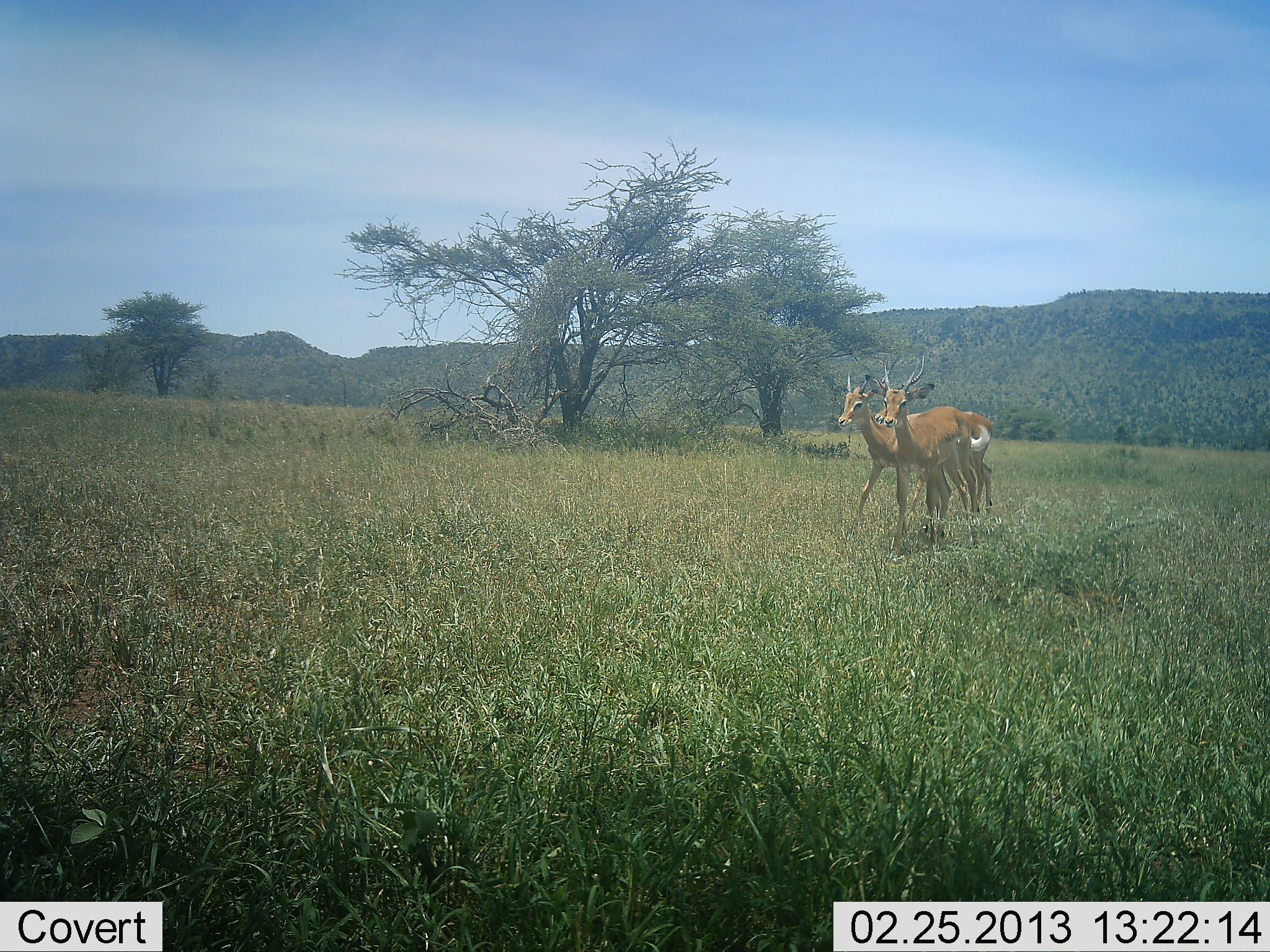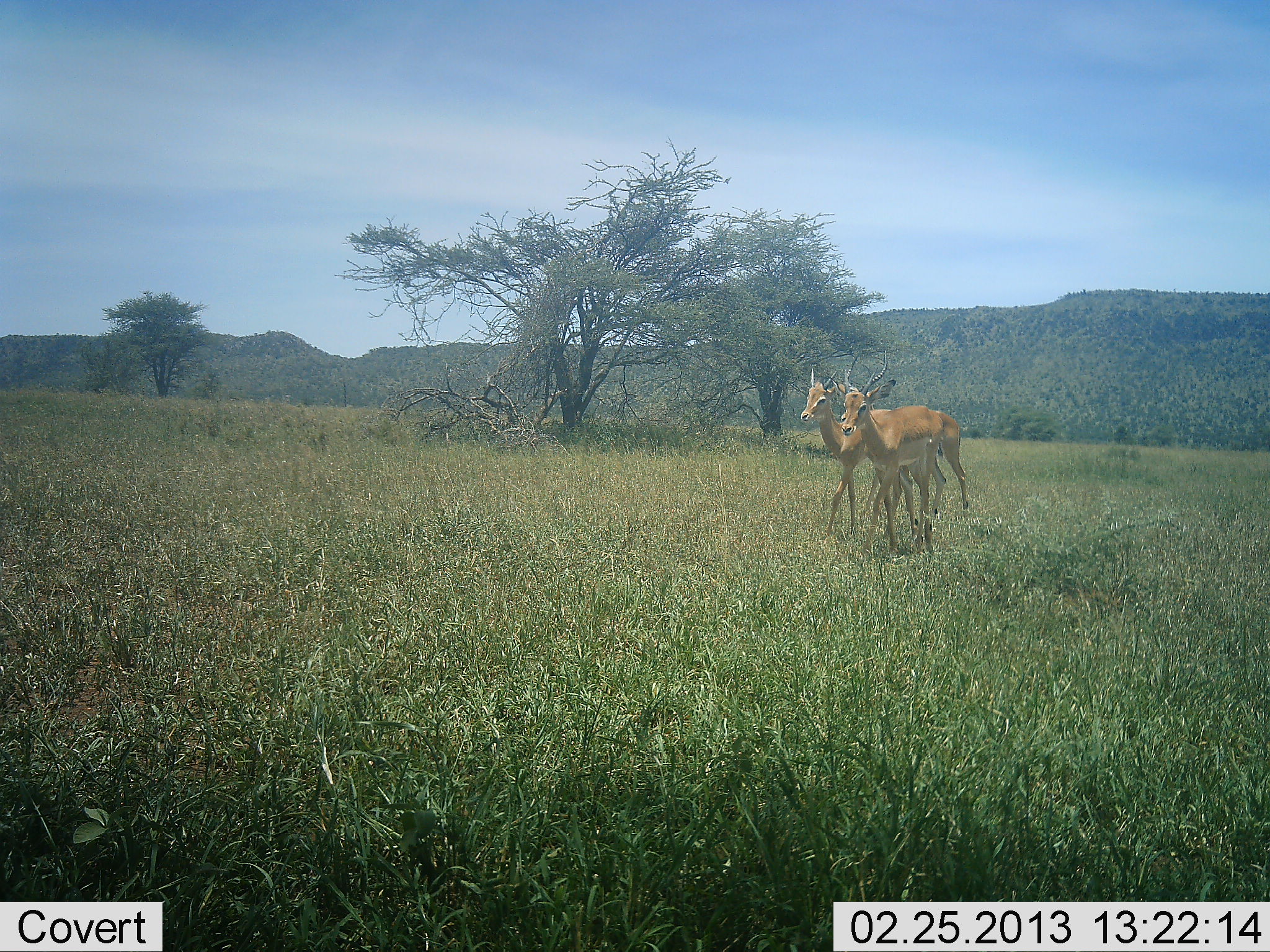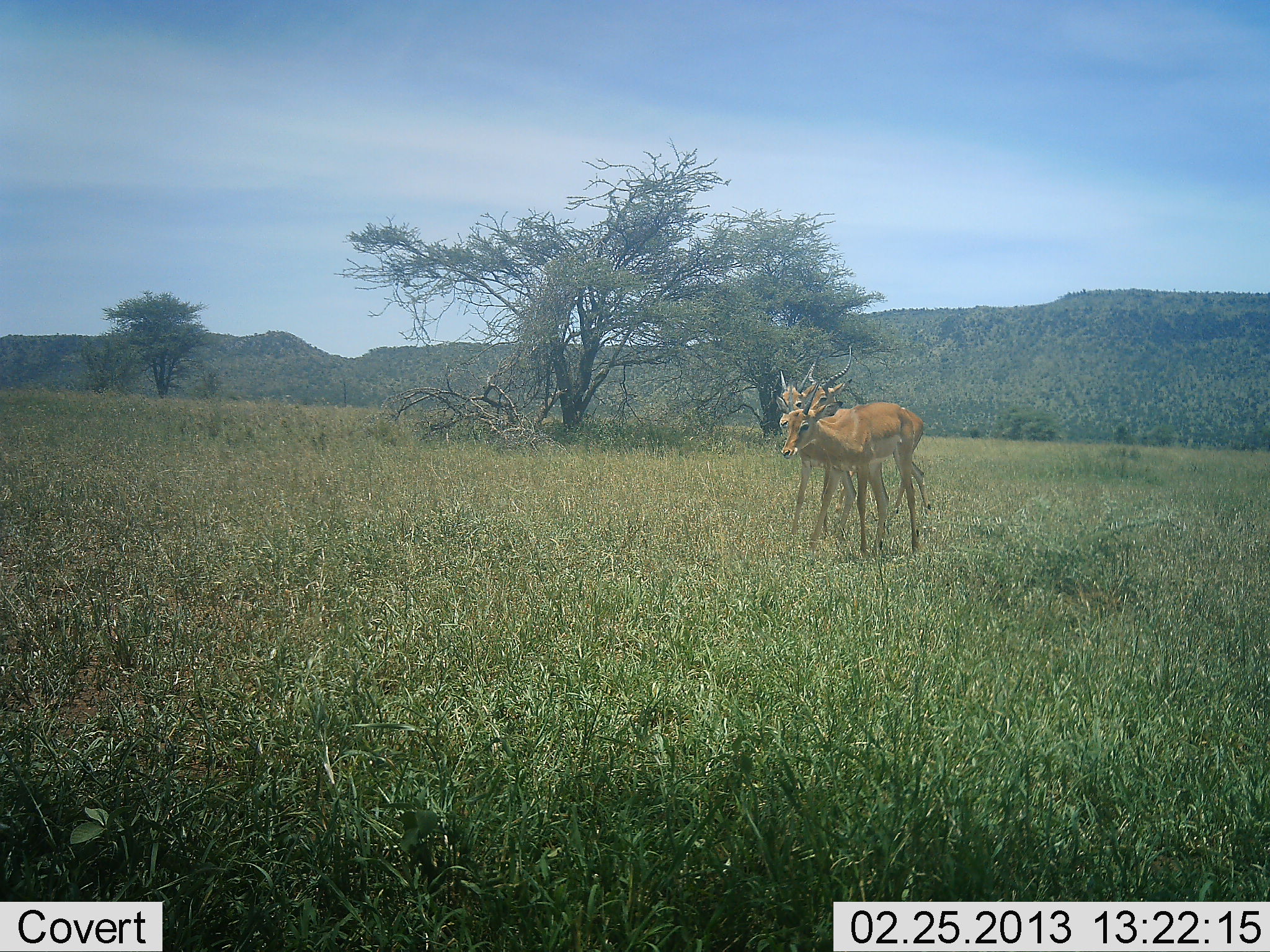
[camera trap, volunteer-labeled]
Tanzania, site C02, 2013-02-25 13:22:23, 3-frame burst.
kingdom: Animalia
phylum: Chordata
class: Mammalia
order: Artiodactyla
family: Bovidae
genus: Aepyceros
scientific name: Aepyceros melampus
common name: impala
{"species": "impala (Aepyceros melampus)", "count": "2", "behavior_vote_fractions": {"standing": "0%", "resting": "0%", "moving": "100%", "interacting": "0%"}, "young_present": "7%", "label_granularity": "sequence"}